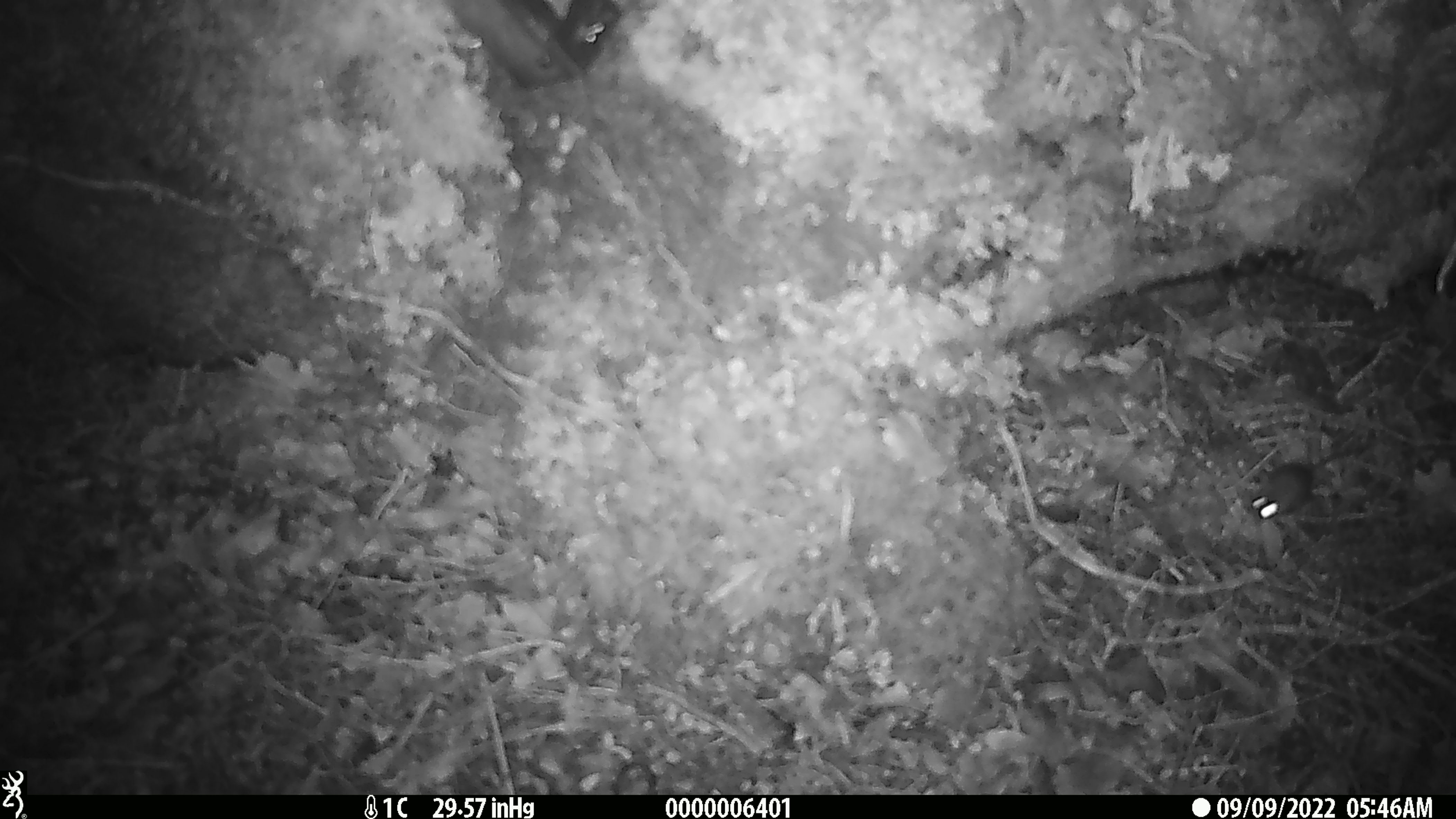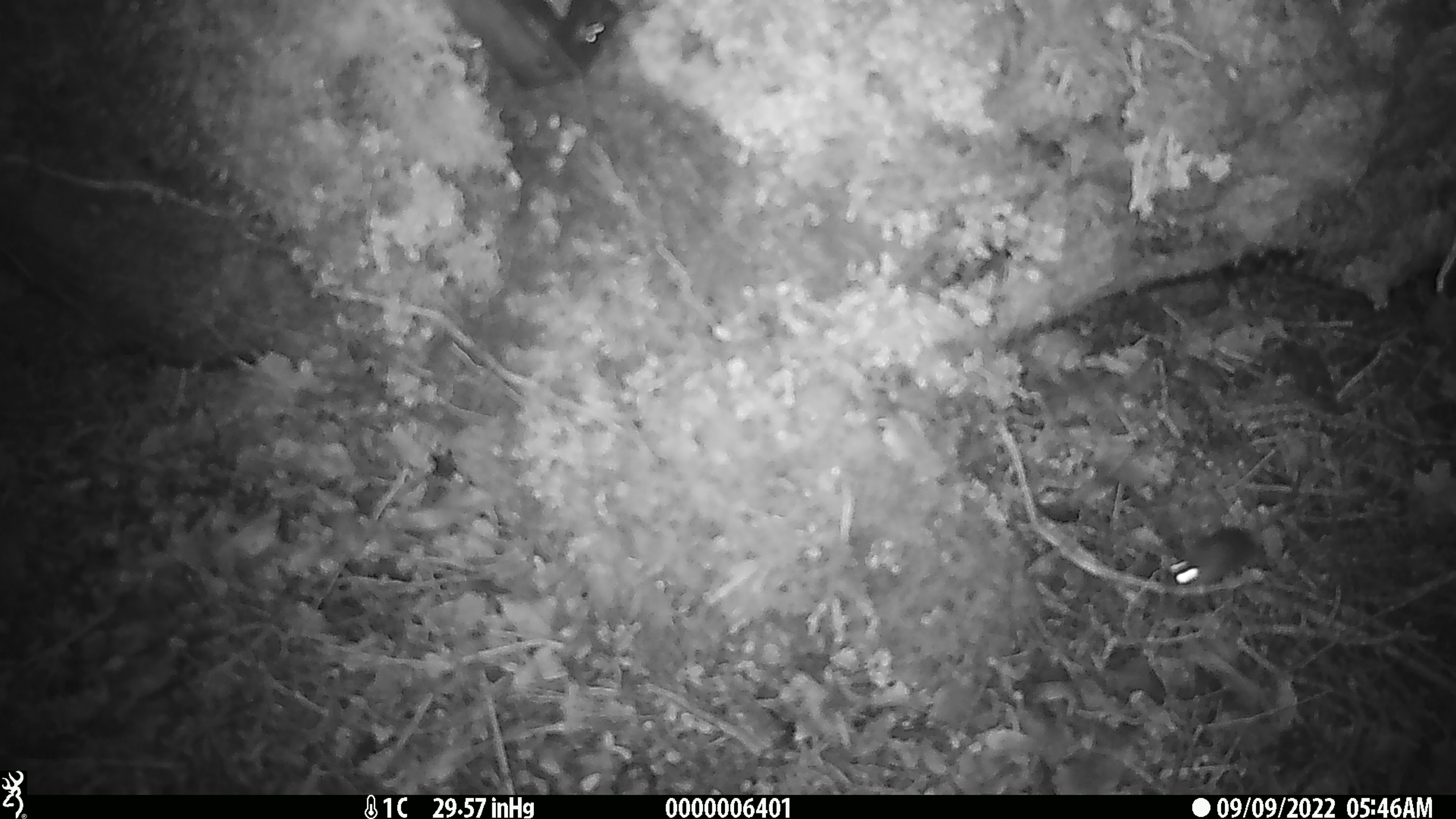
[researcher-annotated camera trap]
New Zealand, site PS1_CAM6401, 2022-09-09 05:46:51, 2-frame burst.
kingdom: Animalia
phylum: Chordata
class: Mammalia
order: Rodentia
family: Muridae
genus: Mus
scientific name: Mus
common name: mouse